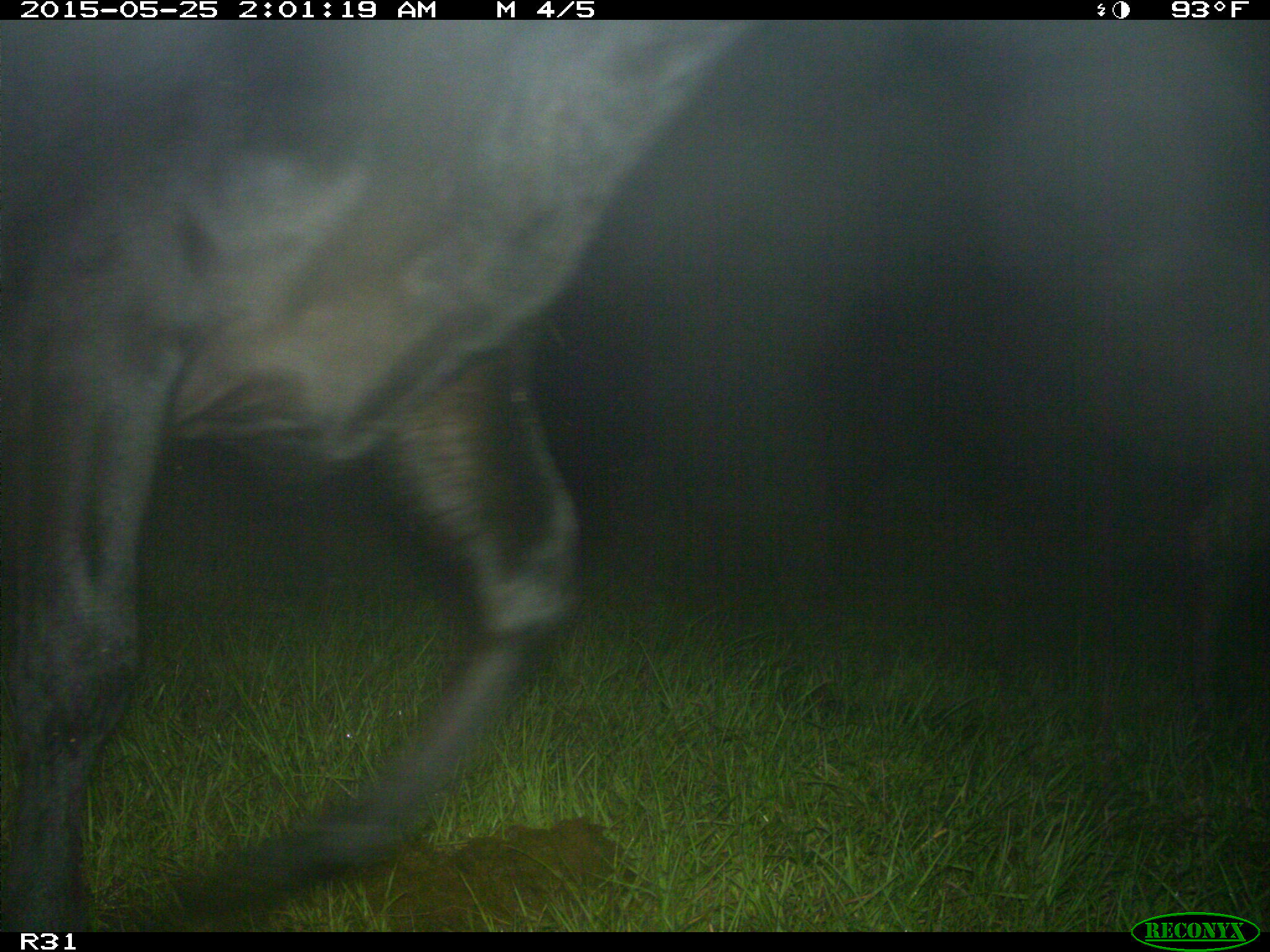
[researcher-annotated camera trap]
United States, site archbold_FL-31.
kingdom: Animalia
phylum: Chordata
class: Mammalia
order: Artiodactyla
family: Bovidae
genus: Bos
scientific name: Bos taurus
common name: domestic cow